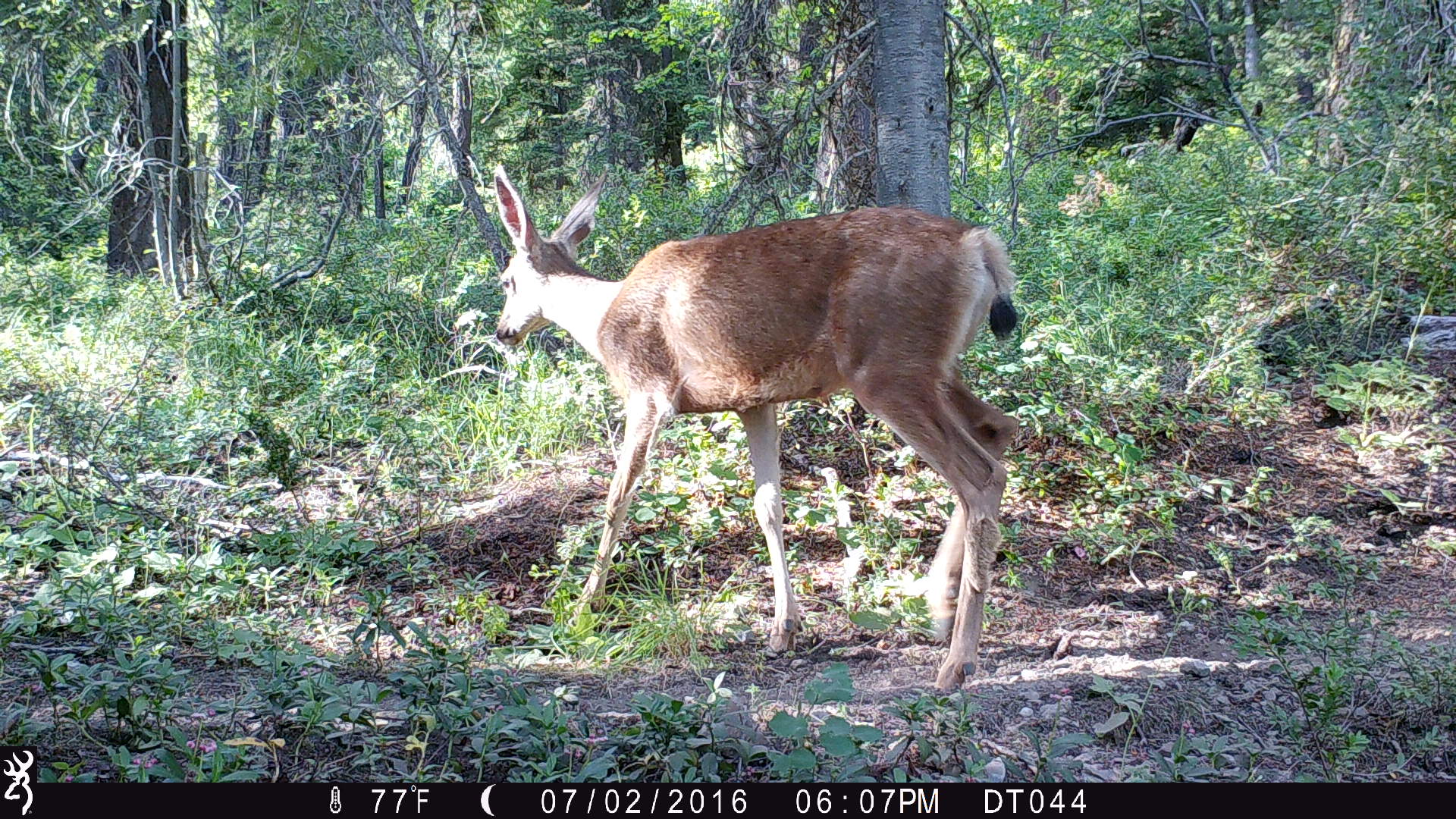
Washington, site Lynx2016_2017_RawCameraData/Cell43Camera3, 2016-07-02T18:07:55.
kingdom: Animalia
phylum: Chordata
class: Mammalia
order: Artiodactyla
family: Cervidae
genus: Odocoileus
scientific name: Odocoileus hemionus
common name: mule deer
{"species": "Odocoileus hemionus (mule deer)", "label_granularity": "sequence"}